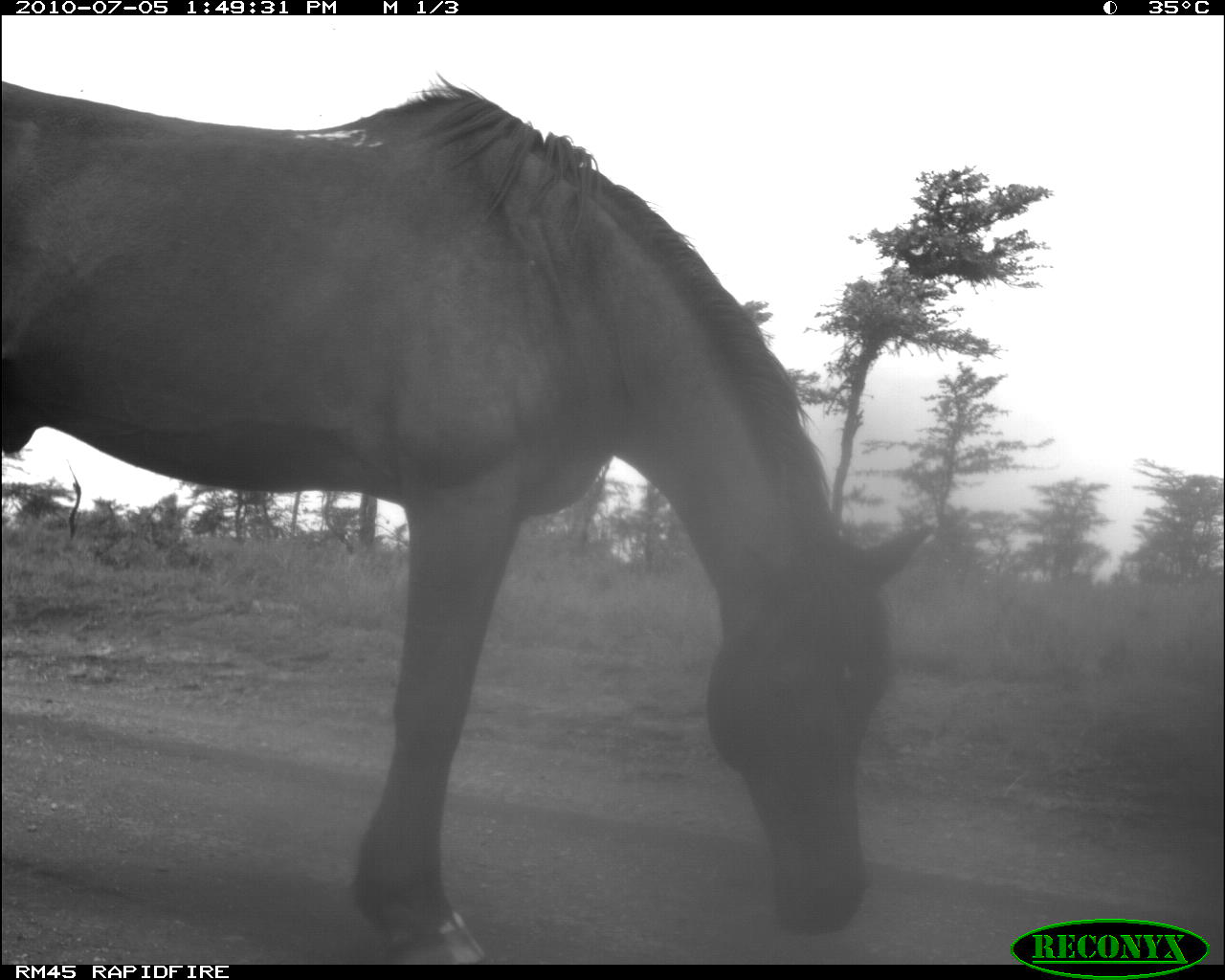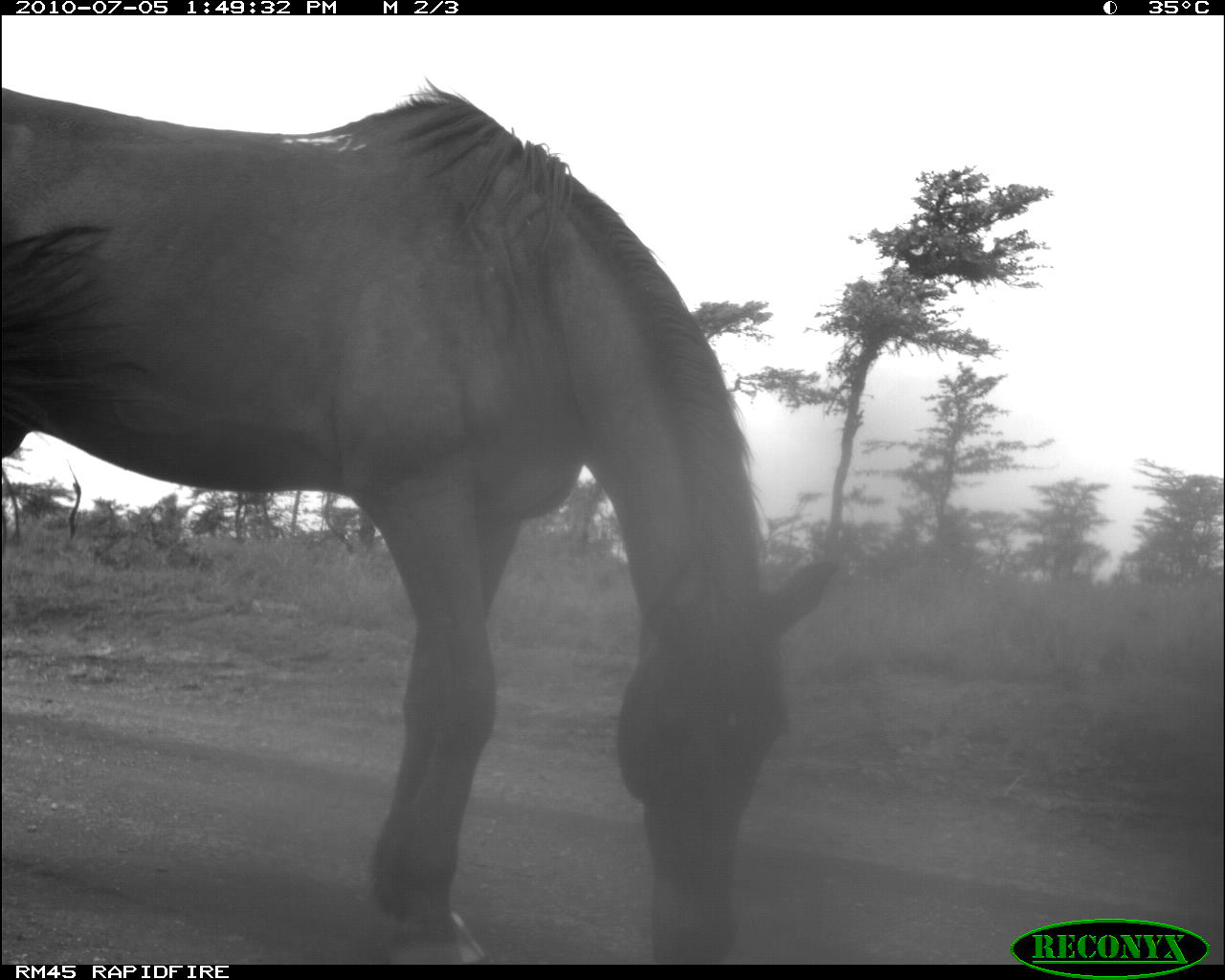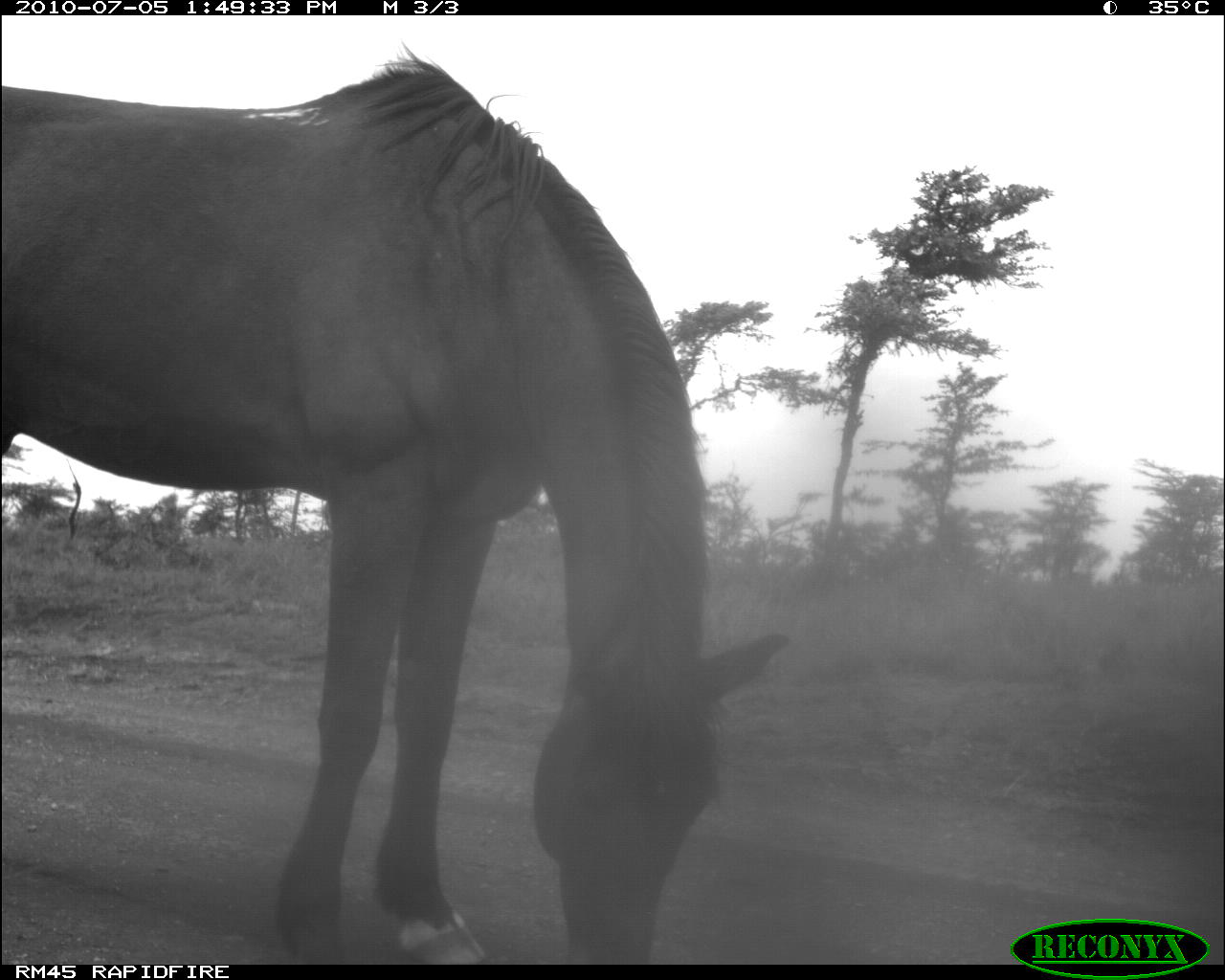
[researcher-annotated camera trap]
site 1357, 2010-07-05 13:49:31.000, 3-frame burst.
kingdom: Animalia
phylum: Chordata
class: Mammalia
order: Perissodactyla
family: Equidae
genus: Equus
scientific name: Equus ferus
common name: wild horse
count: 1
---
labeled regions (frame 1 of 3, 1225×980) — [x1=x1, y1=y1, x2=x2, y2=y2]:
equus ferus: [x1=2, y1=73, x2=934, y2=966]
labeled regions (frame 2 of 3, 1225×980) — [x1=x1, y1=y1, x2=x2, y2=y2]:
equus ferus: [x1=1, y1=78, x2=830, y2=963]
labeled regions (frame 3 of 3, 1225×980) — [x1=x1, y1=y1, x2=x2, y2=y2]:
equus ferus: [x1=0, y1=45, x2=790, y2=965]